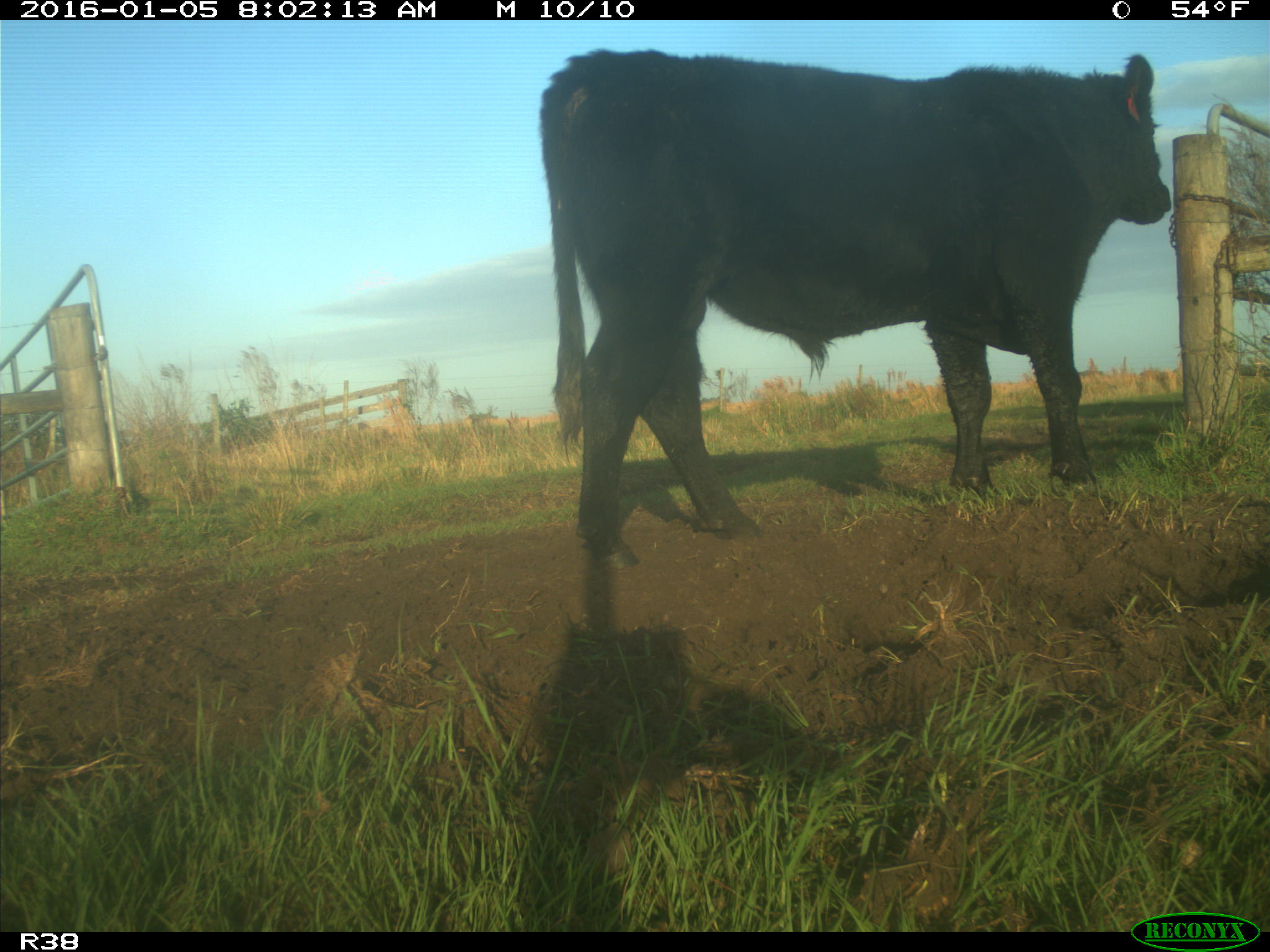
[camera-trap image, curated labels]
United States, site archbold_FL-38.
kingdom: Animalia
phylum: Chordata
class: Mammalia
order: Artiodactyla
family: Bovidae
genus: Bos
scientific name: Bos taurus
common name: domestic cow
Bos taurus (domestic cow).